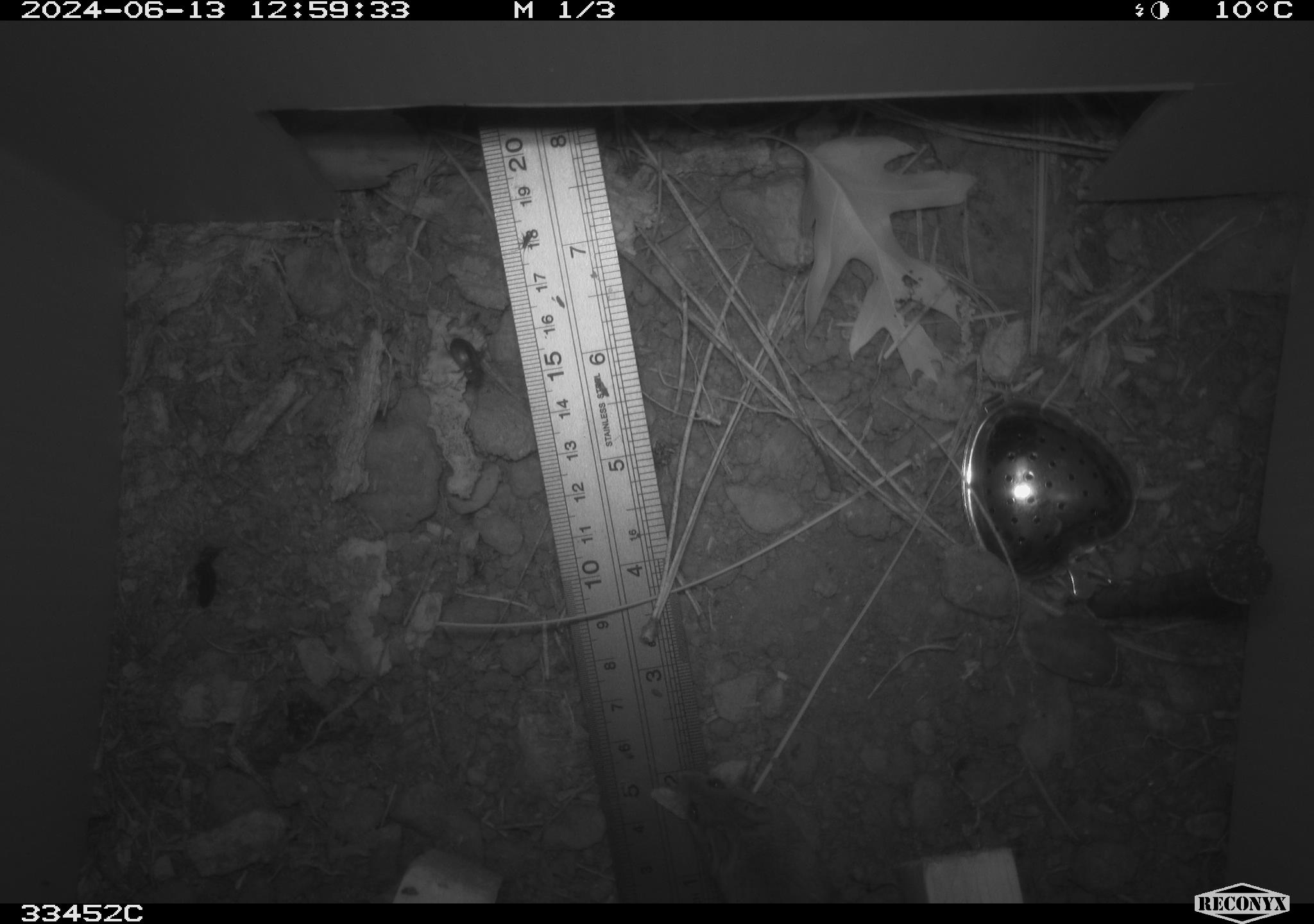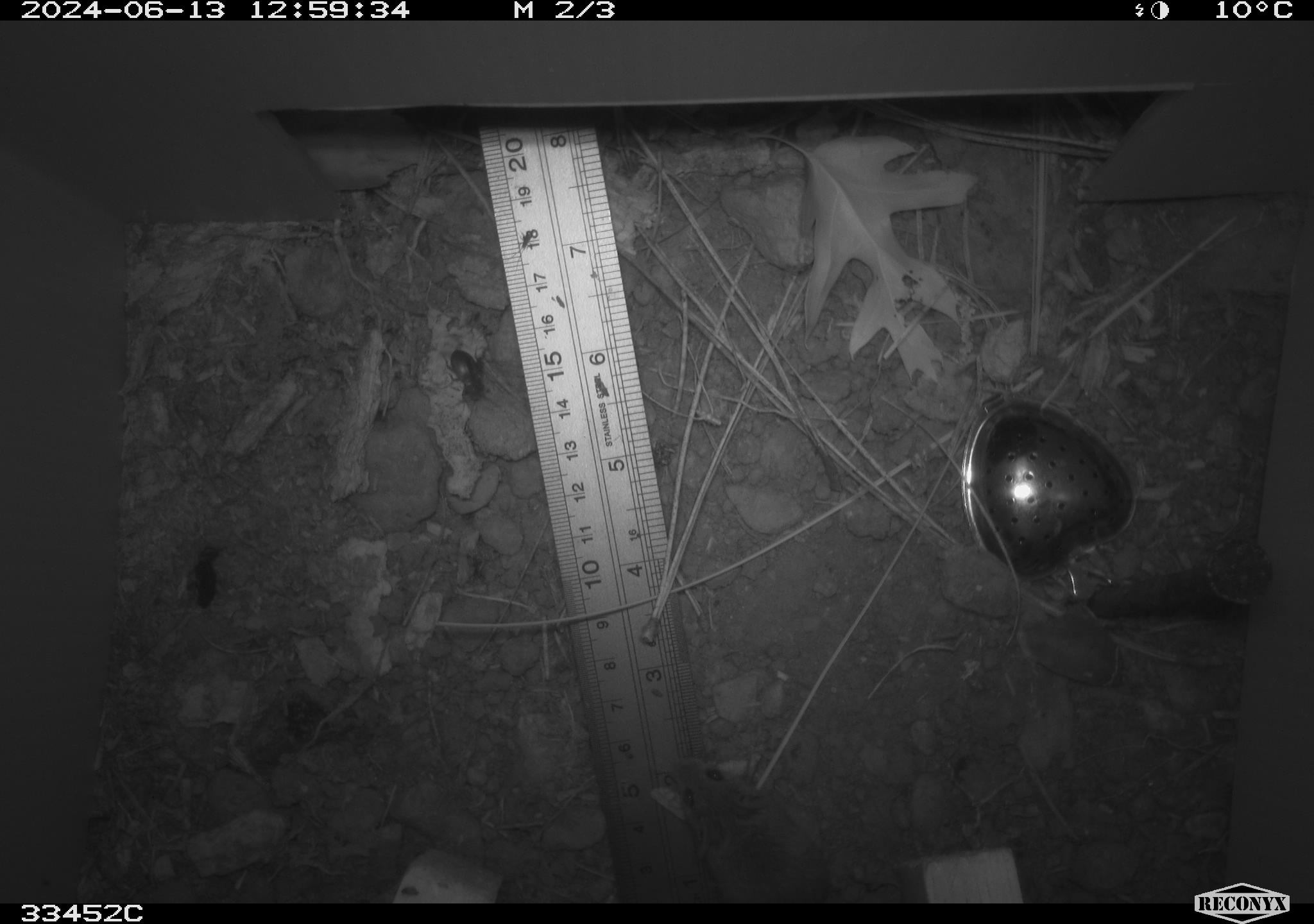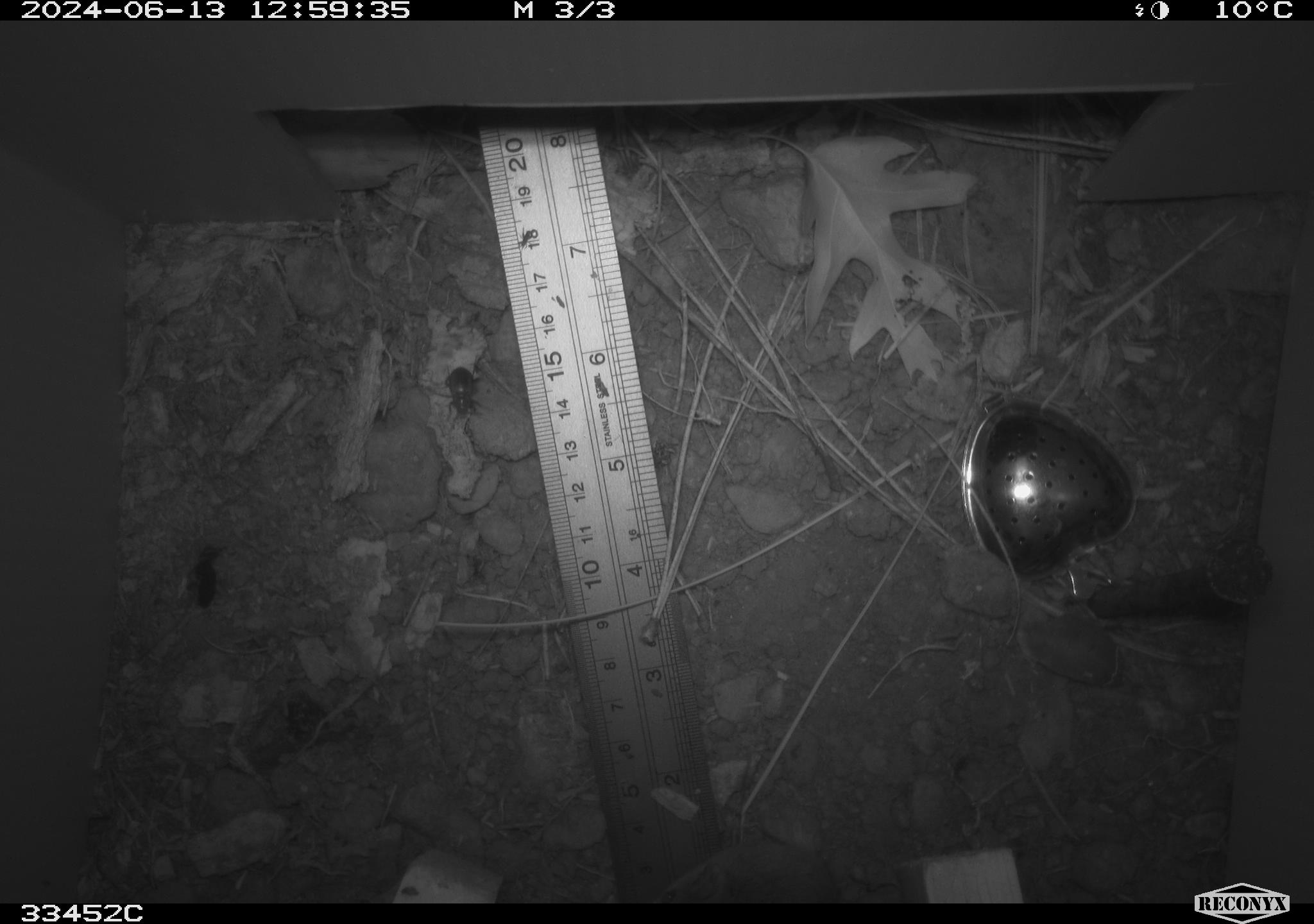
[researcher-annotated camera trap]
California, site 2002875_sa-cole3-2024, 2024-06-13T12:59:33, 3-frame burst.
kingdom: Animalia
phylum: Arthropoda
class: Insecta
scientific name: Insecta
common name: insect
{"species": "insect (Insecta)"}